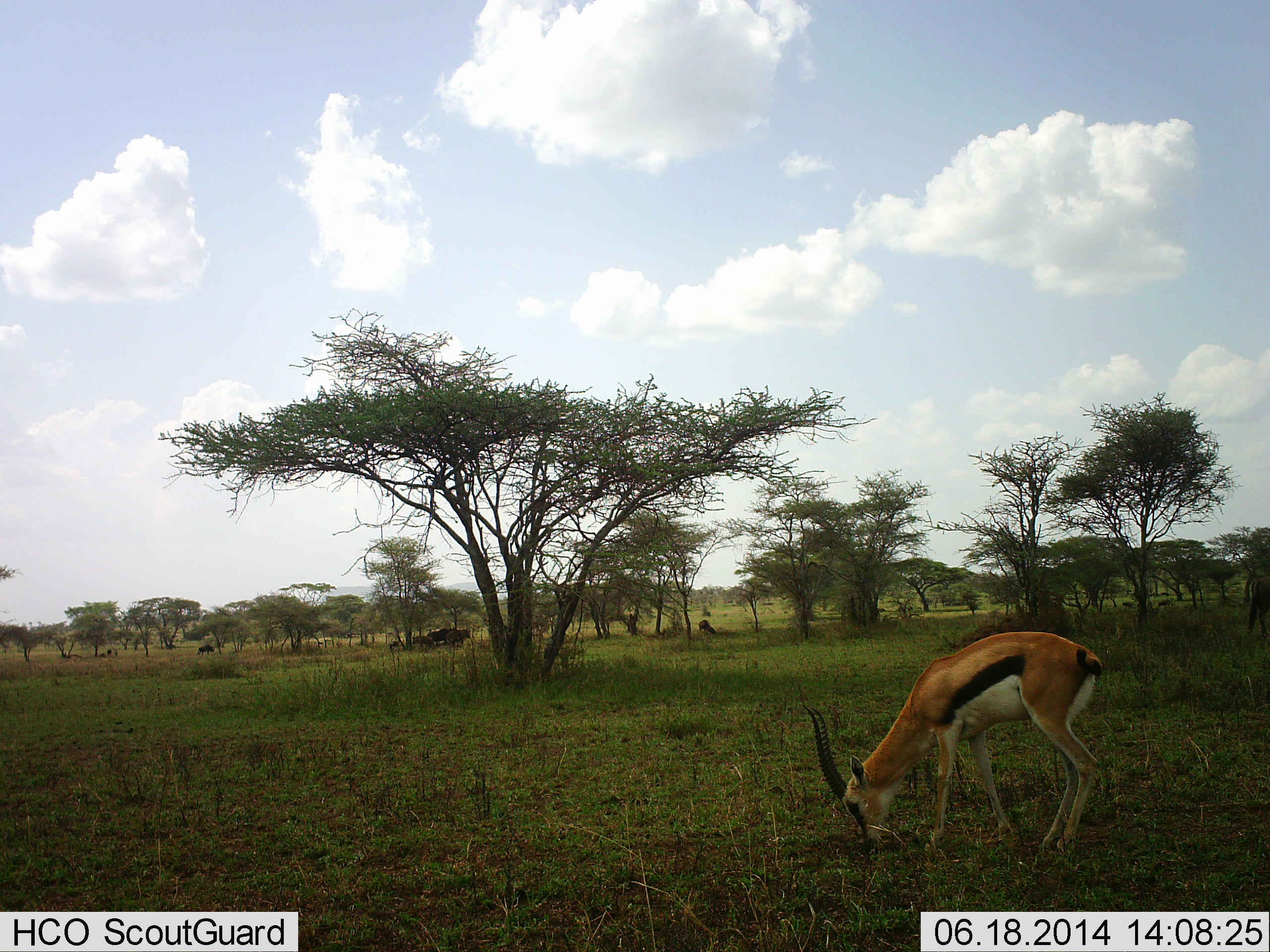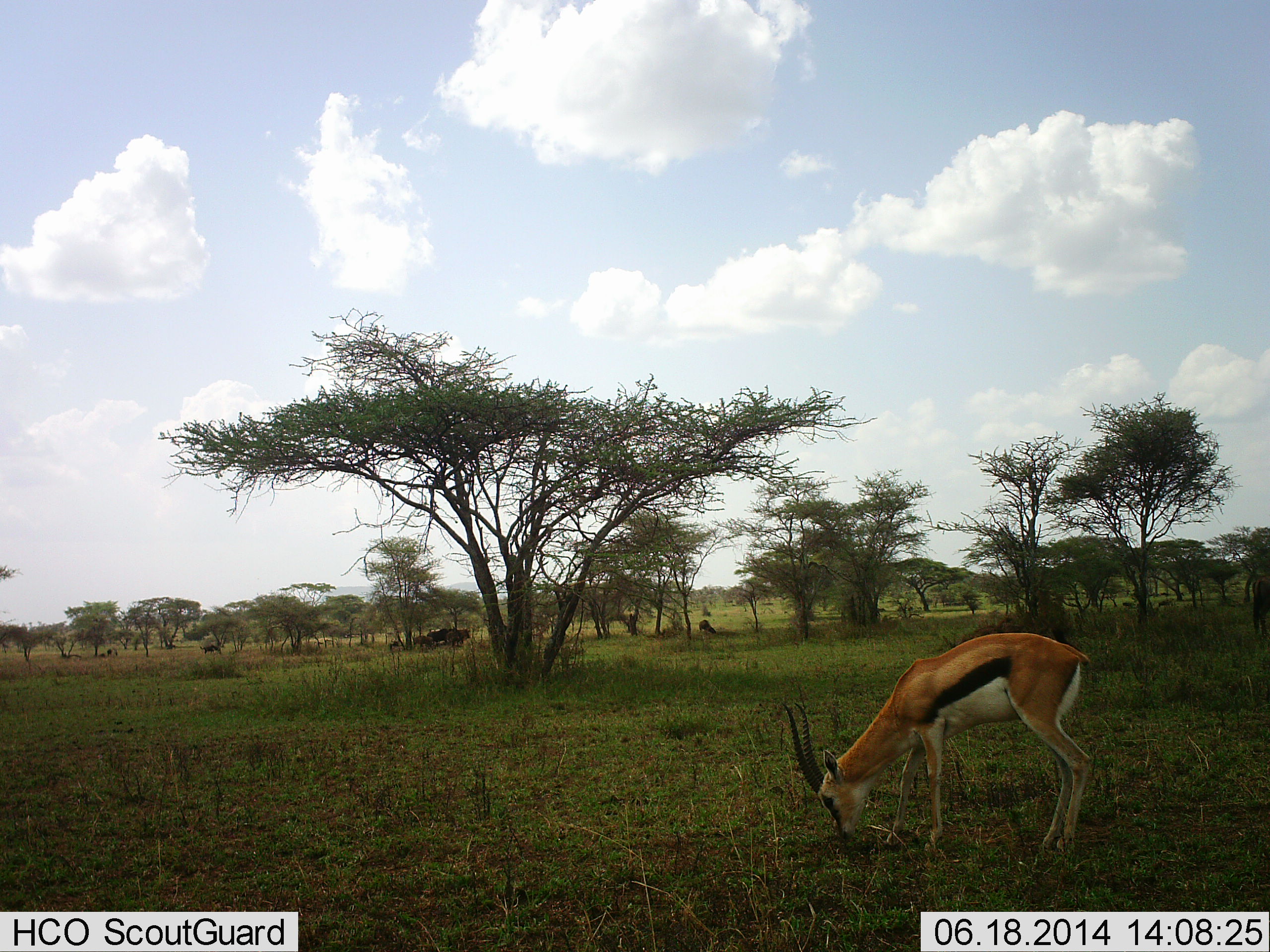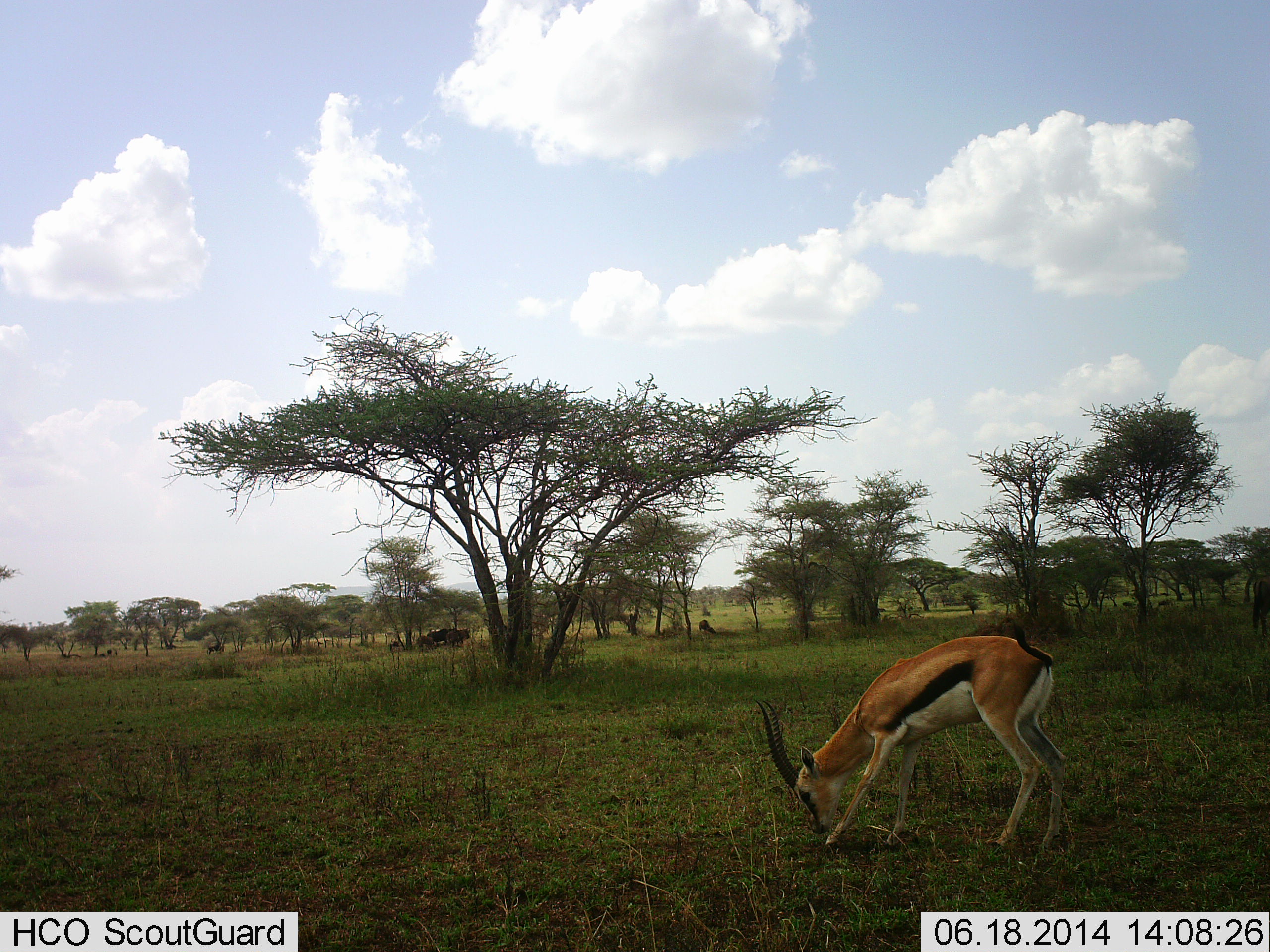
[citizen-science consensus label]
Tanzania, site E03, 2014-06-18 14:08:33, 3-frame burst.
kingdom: Animalia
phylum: Chordata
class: Mammalia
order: Artiodactyla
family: Bovidae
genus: Eudorcas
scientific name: Eudorcas thomsonii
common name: thomson's gazelle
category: gazellethomsons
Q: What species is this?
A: Gazellethomsons (thomson's gazelle) (Eudorcas thomsonii).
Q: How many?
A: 1.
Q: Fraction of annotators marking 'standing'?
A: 0%.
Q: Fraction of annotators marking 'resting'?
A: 0%.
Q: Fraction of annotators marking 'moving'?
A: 8%.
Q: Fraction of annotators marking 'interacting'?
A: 0%.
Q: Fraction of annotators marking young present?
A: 0%.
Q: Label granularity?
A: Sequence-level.